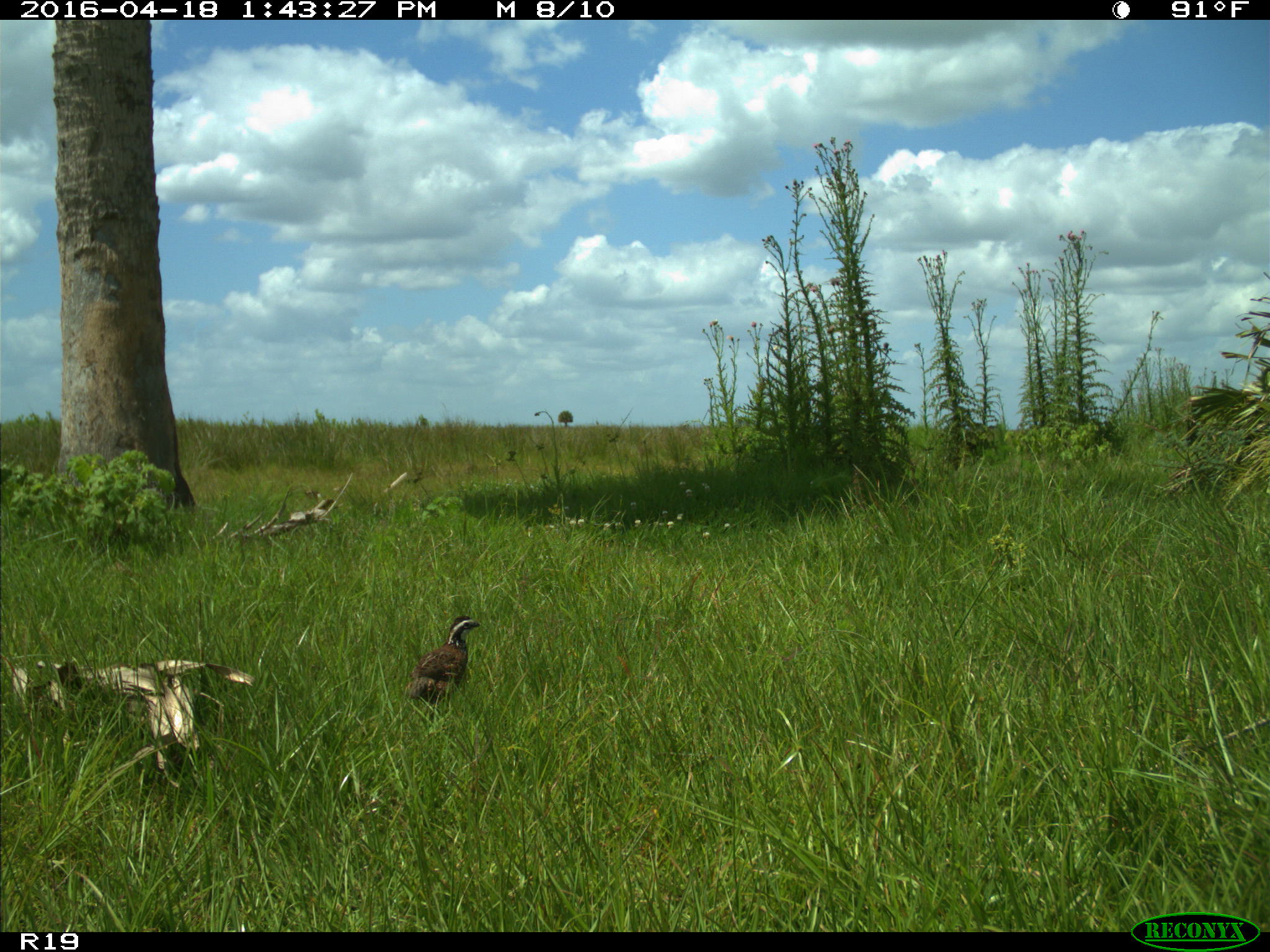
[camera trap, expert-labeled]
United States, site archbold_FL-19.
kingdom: Animalia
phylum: Chordata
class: Aves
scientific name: Aves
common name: birds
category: unidentified bird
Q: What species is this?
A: Unidentified bird (birds) (Aves).